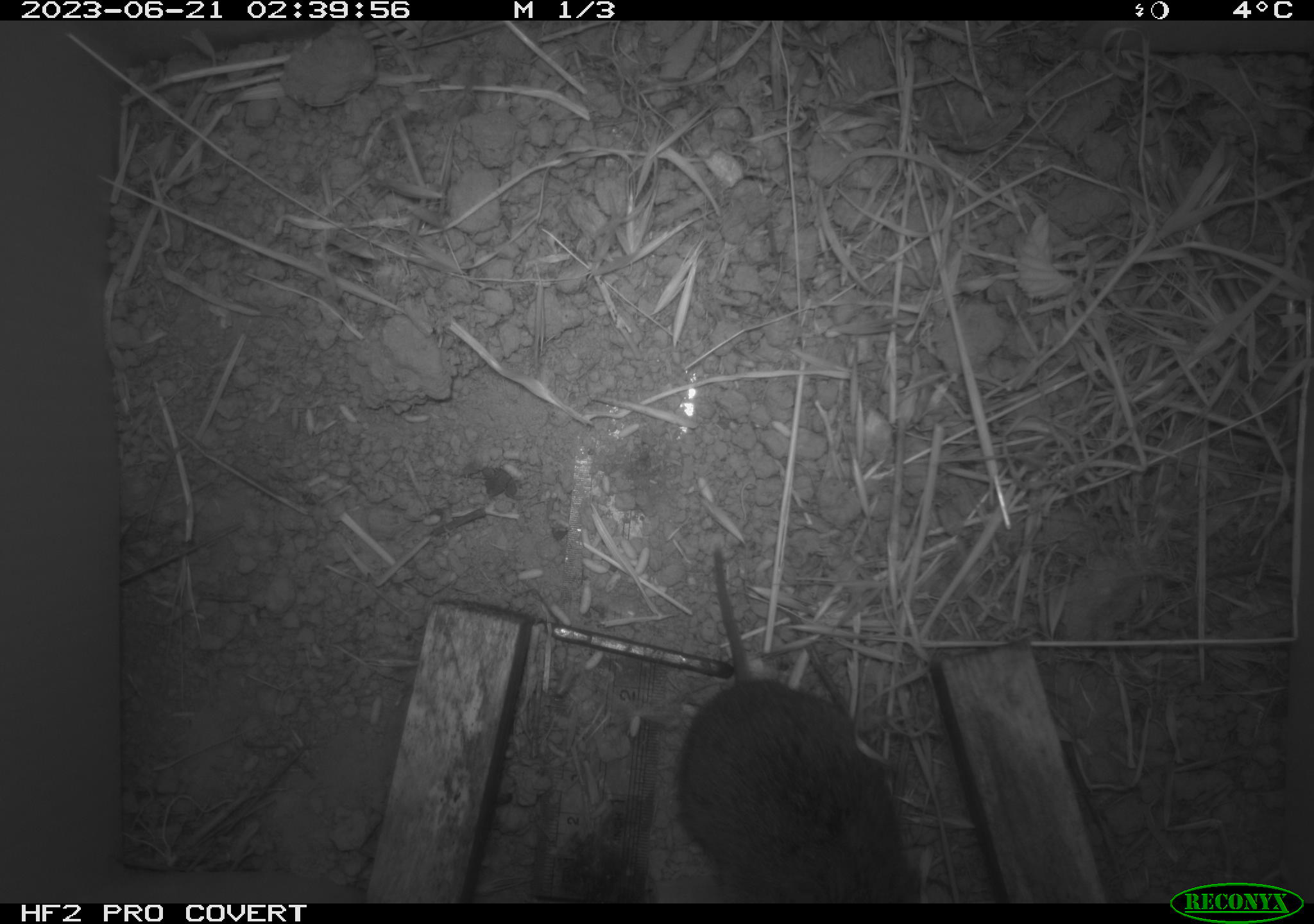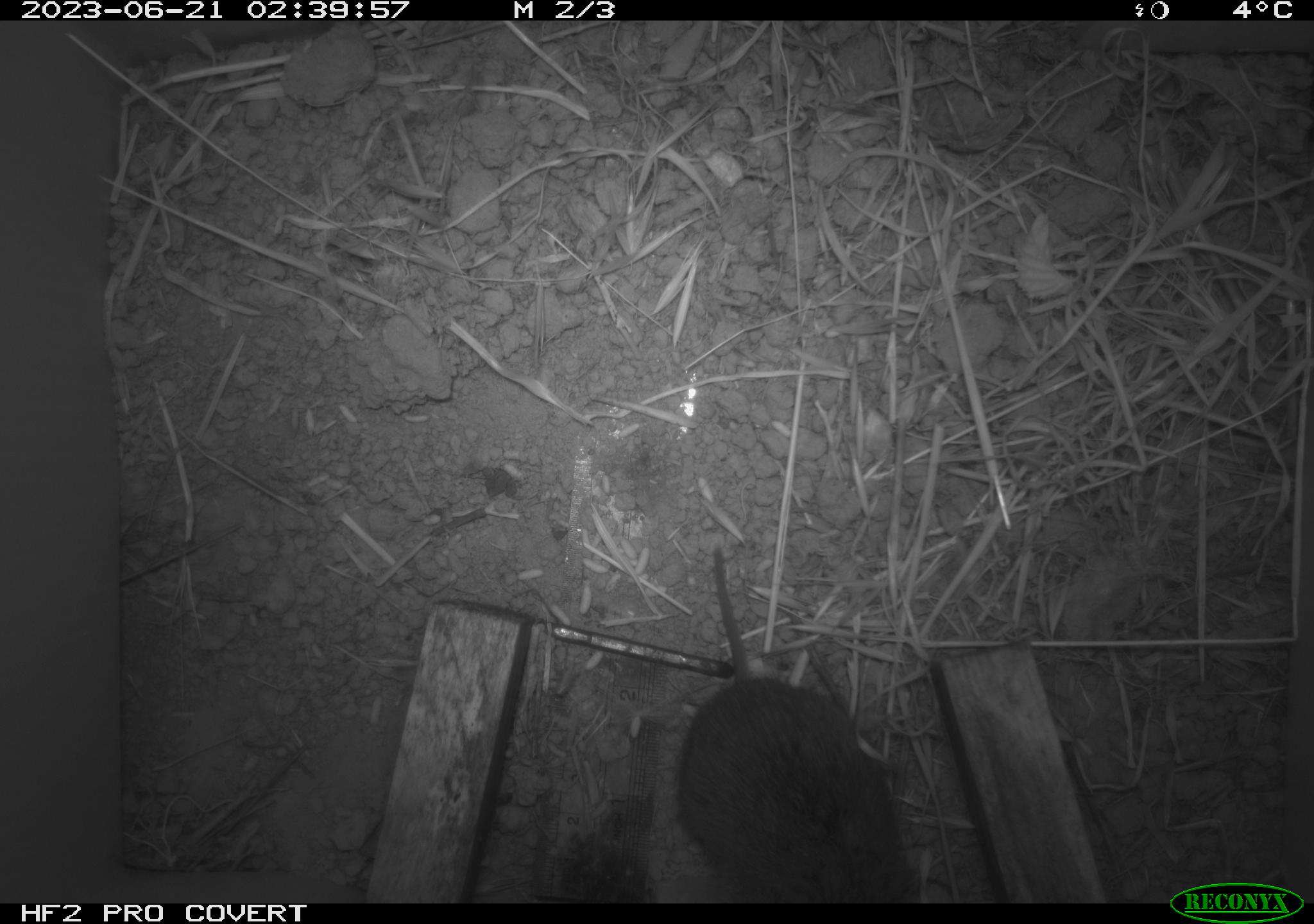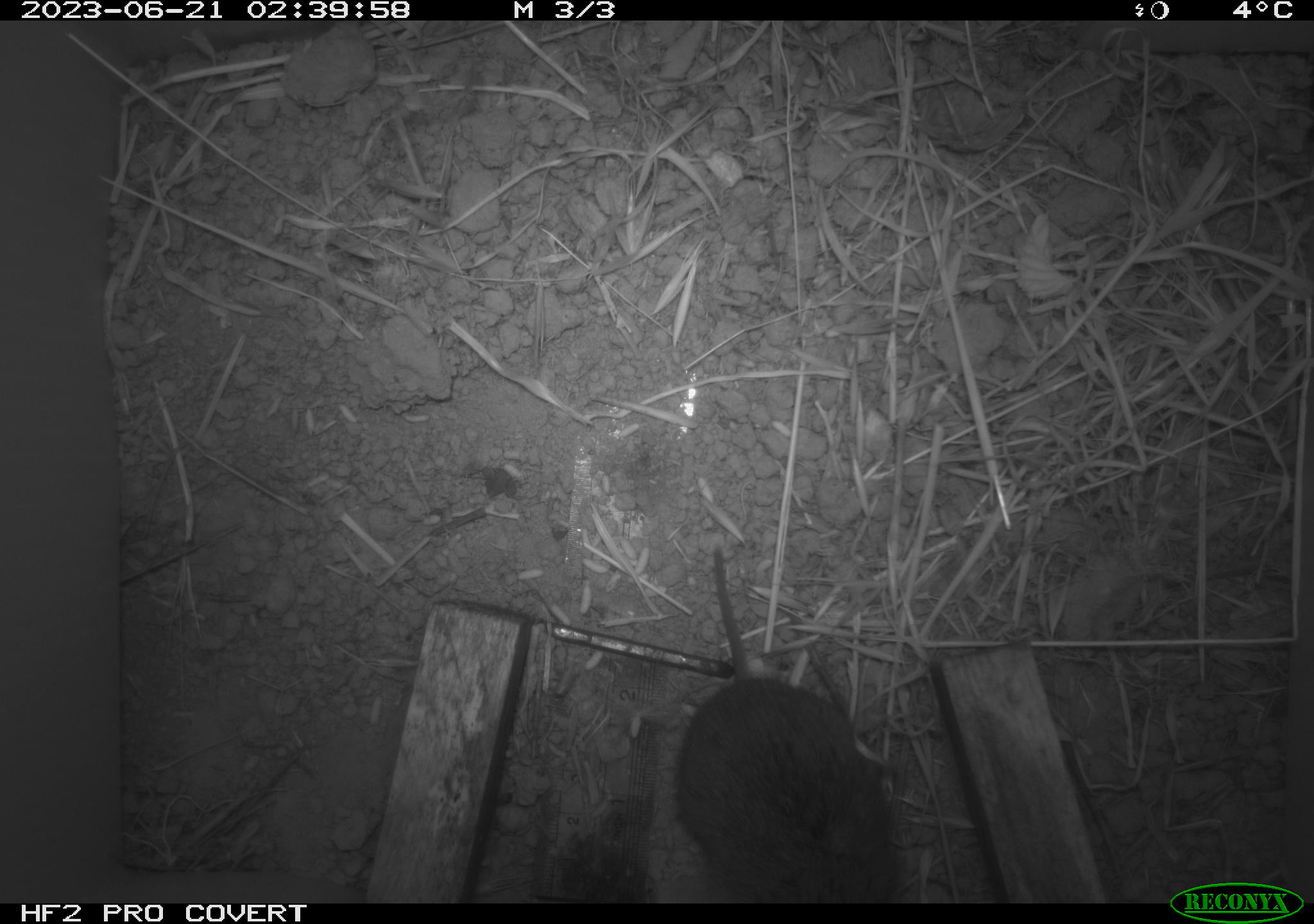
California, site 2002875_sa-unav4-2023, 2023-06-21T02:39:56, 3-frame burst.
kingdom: Animalia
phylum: Chordata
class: Mammalia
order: Rodentia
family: Cricetidae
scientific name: Arvicolinae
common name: voles, lemmings, and muskrats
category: arvicolinae subfamily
Arvicolinae subfamily (voles, lemmings, and muskrats) (Arvicolinae).